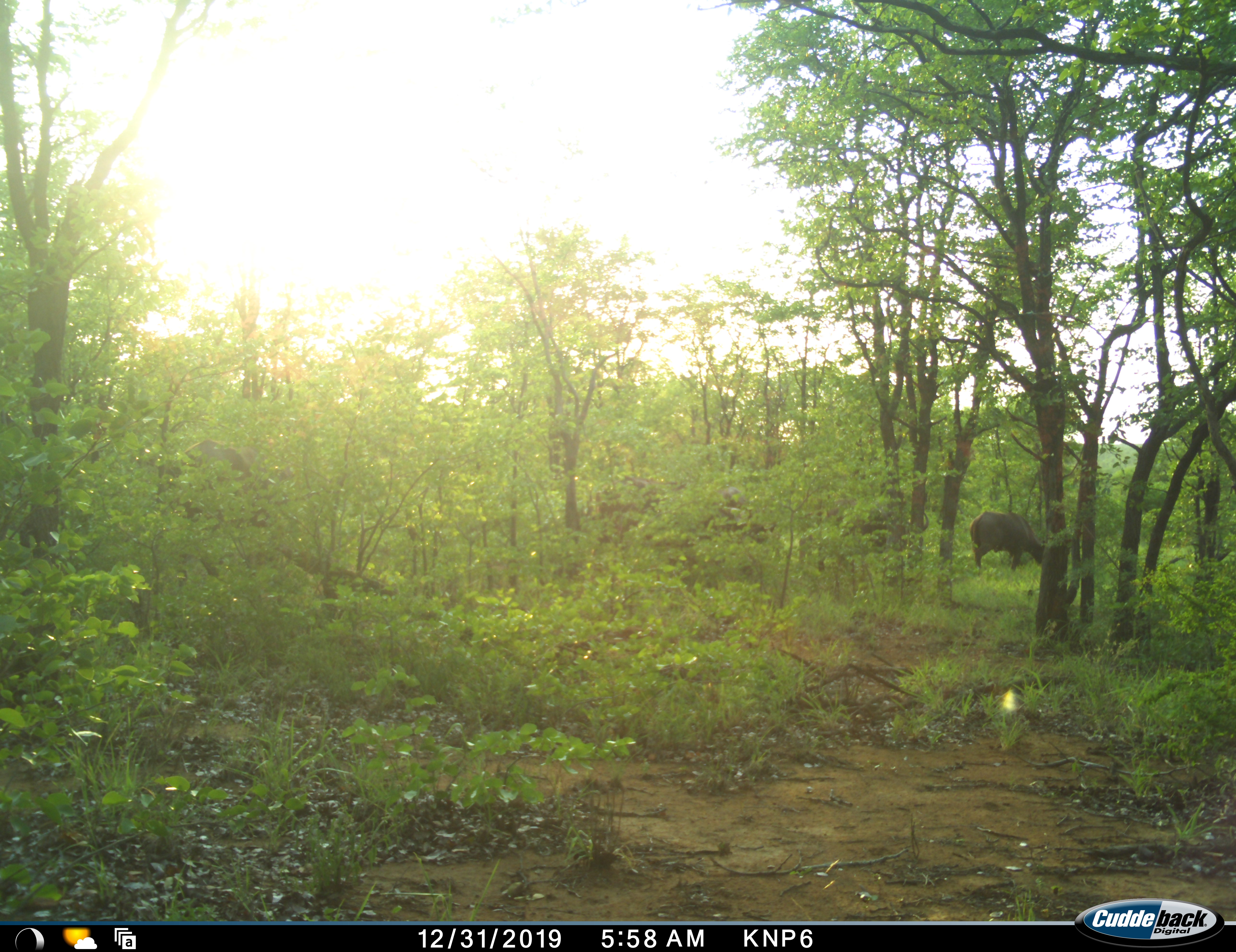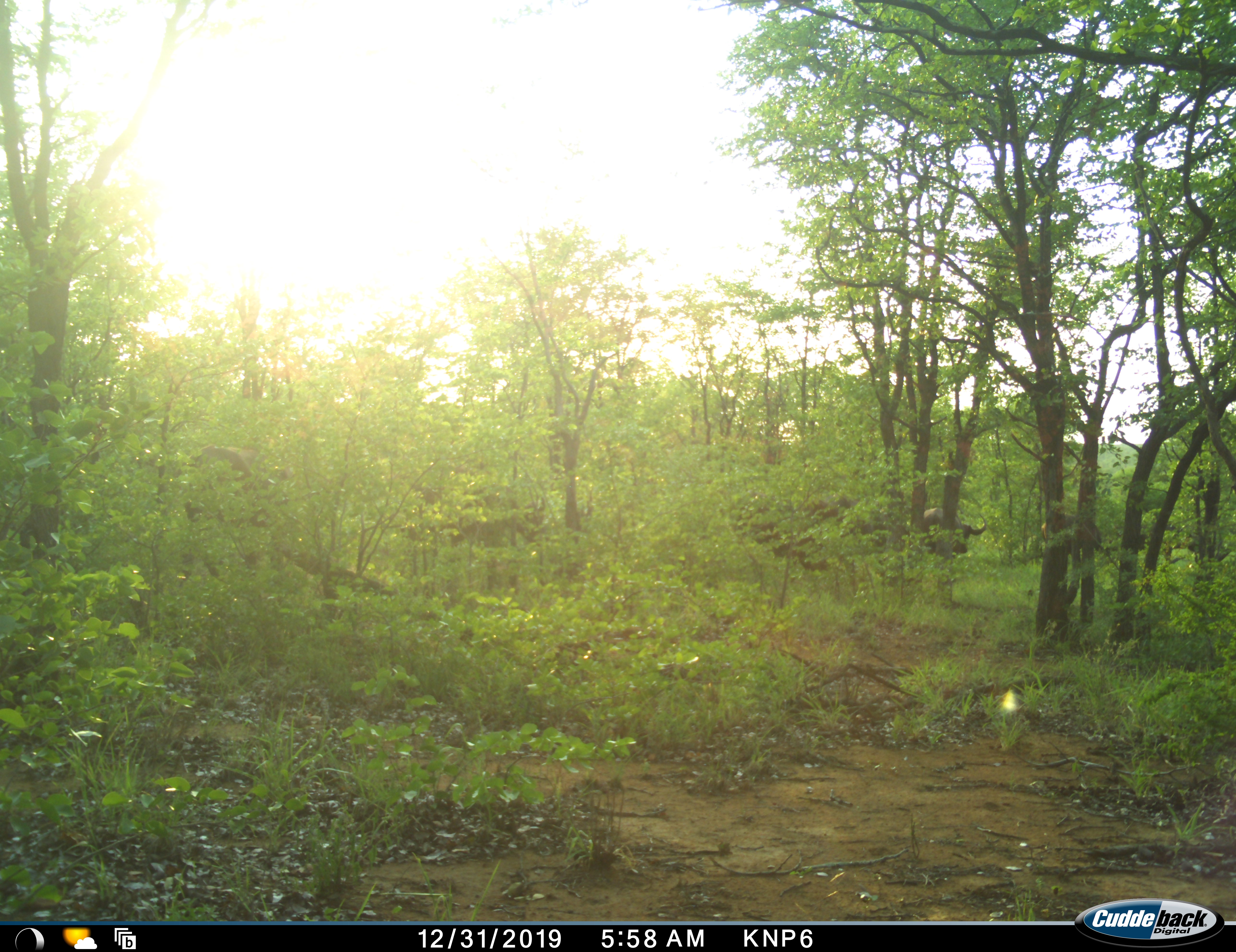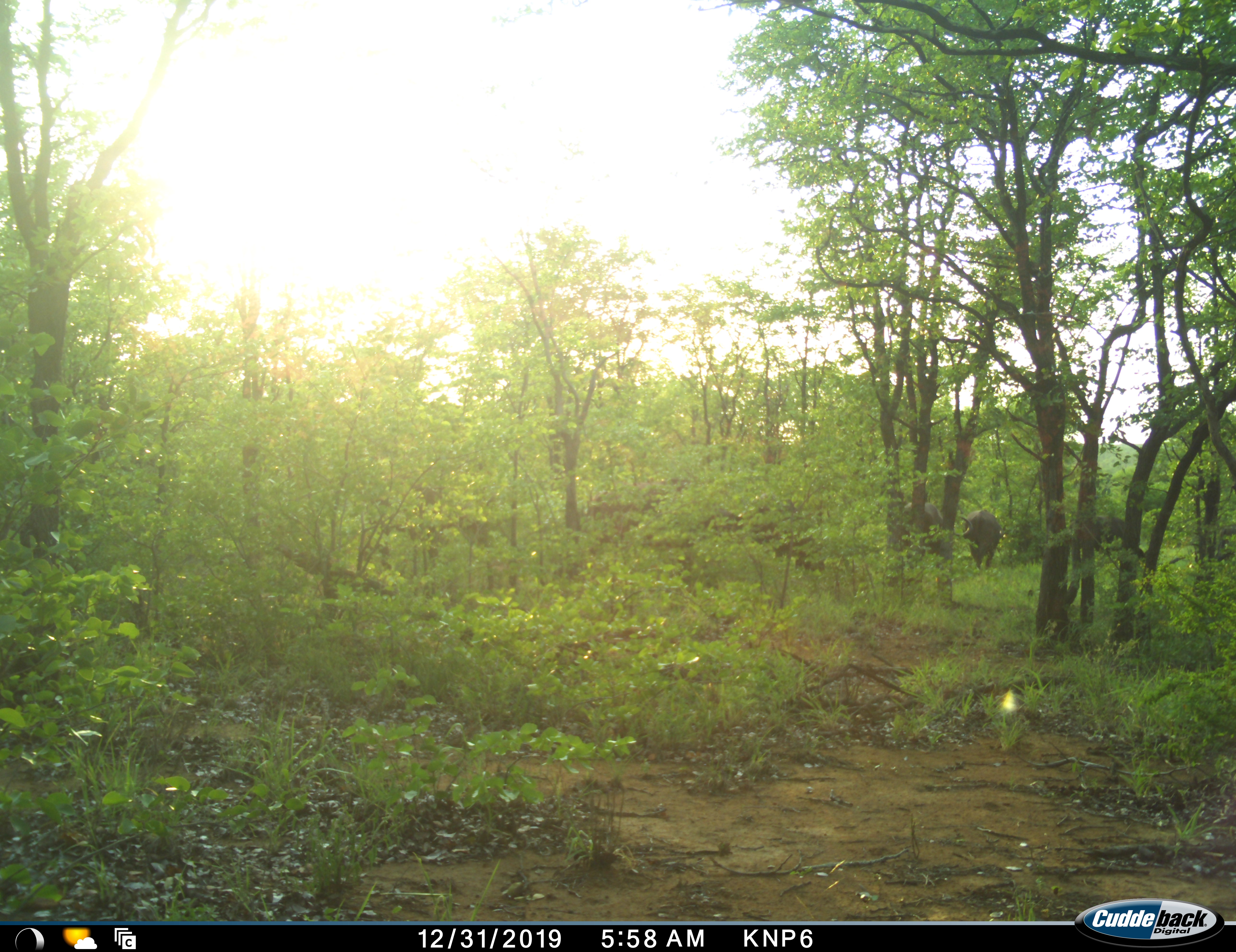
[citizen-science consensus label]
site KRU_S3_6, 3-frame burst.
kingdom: Animalia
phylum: Chordata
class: Mammalia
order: Artiodactyla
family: Bovidae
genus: Syncerus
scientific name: Syncerus caffer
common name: african buffalo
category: buffalo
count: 6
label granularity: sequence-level